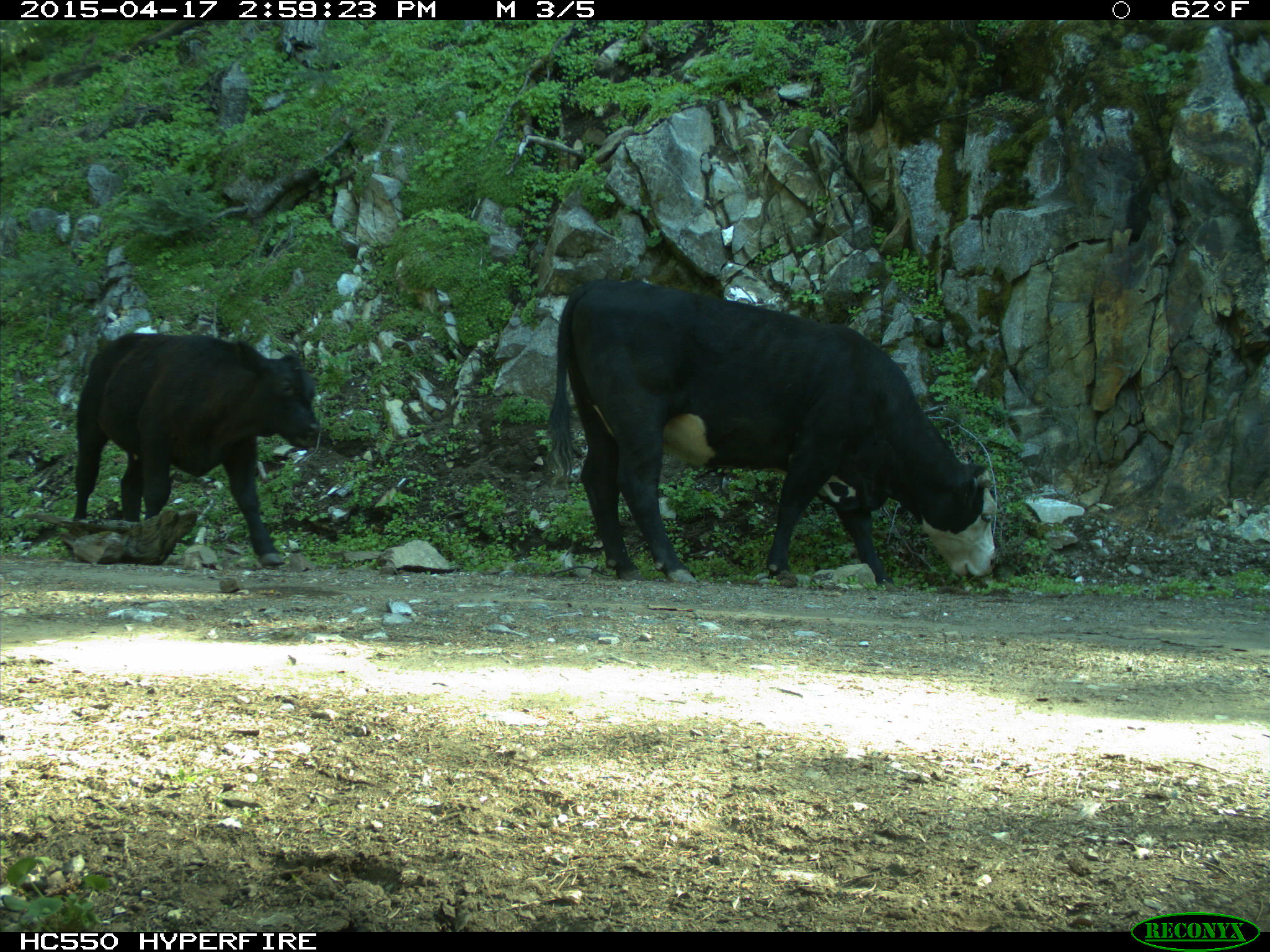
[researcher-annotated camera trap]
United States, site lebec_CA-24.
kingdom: Animalia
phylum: Chordata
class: Mammalia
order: Artiodactyla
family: Bovidae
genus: Bos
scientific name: Bos taurus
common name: domestic cow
Bos taurus (domestic cow).